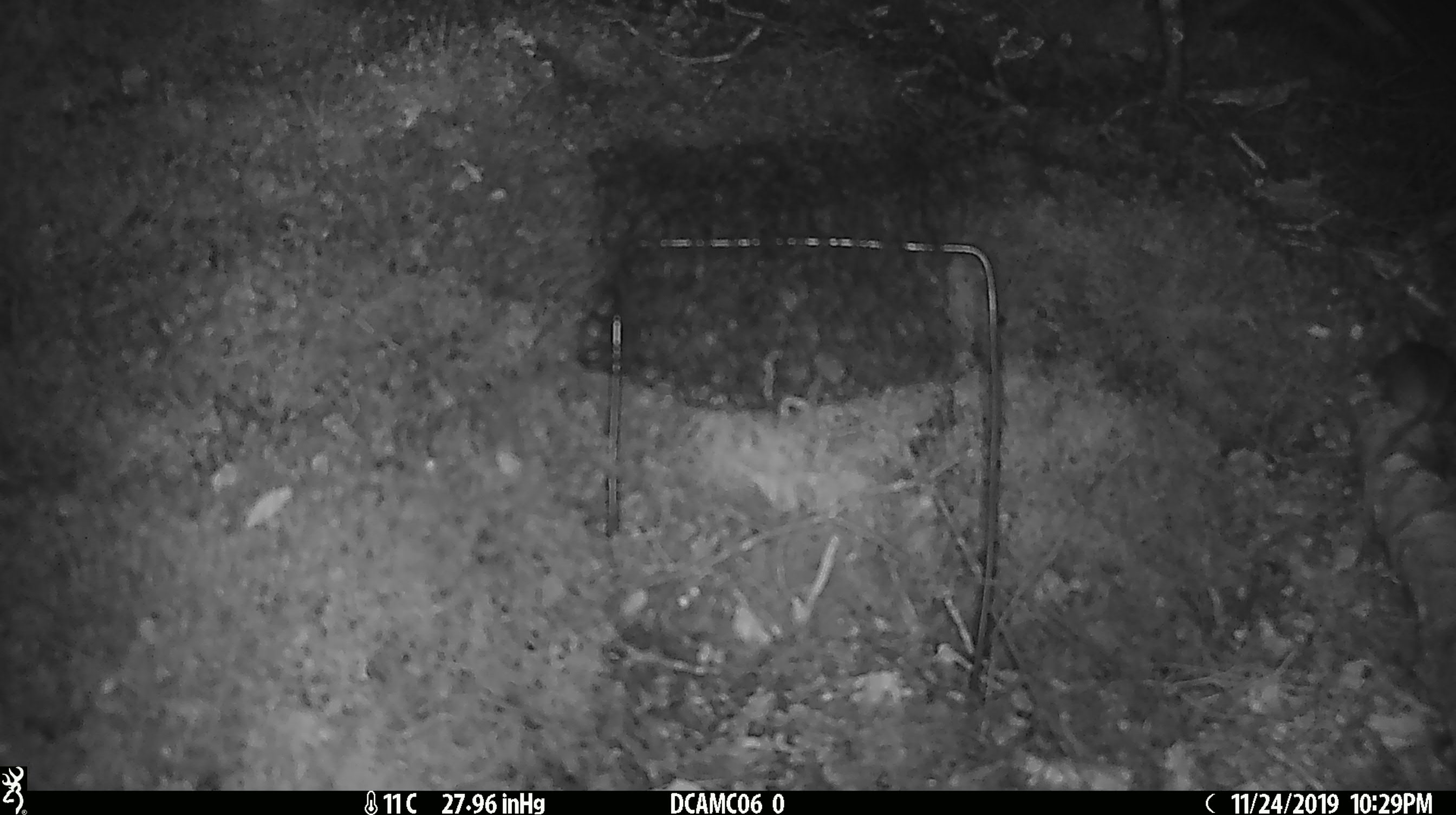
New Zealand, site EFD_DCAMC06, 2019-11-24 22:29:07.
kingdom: Animalia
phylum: Chordata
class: Mammalia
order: Rodentia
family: Muridae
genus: Mus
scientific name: Mus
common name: mouse